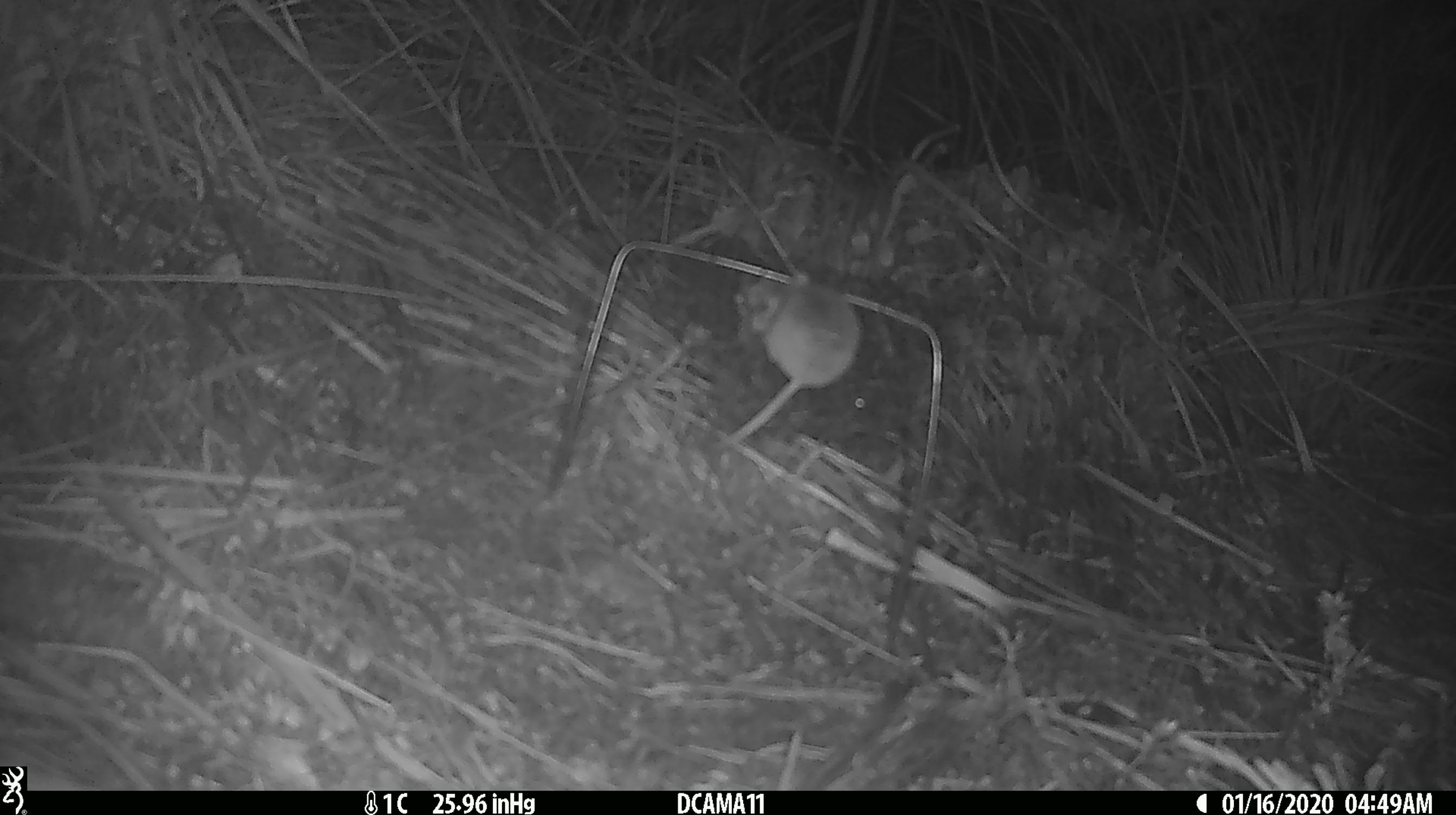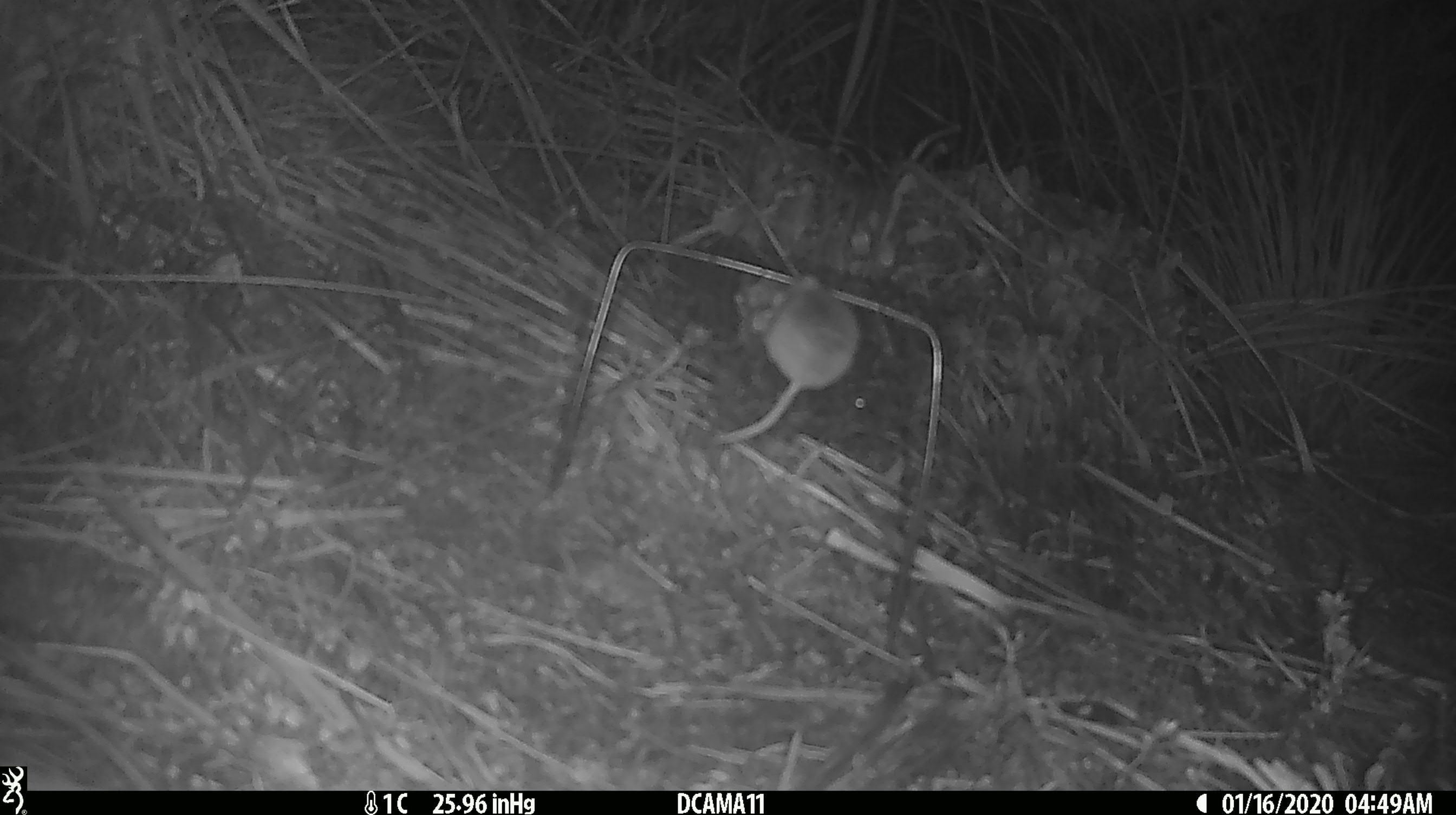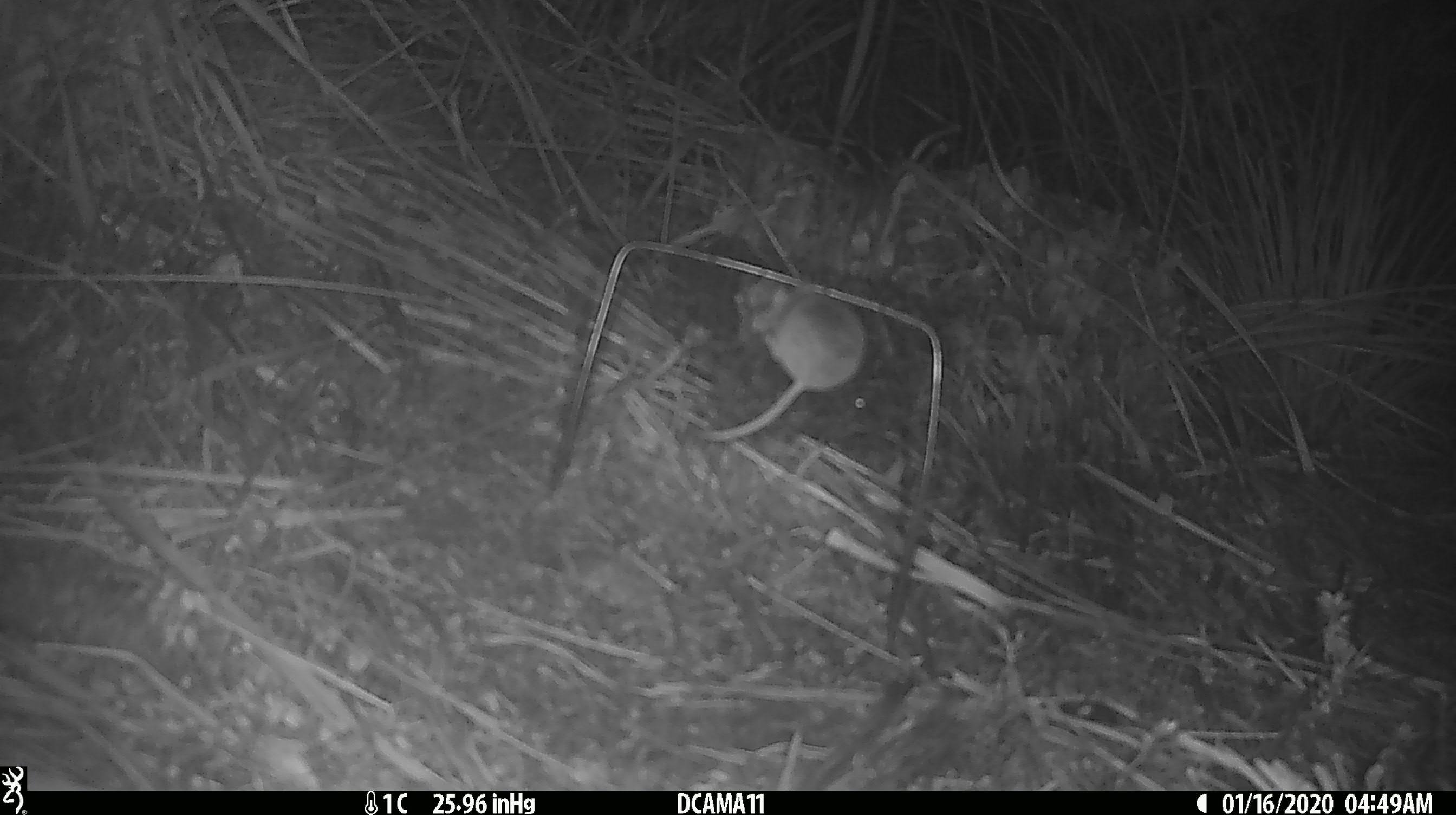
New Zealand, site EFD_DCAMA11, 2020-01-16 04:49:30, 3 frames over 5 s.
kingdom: Animalia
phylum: Chordata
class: Mammalia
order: Rodentia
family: Muridae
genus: Mus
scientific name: Mus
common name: mouse